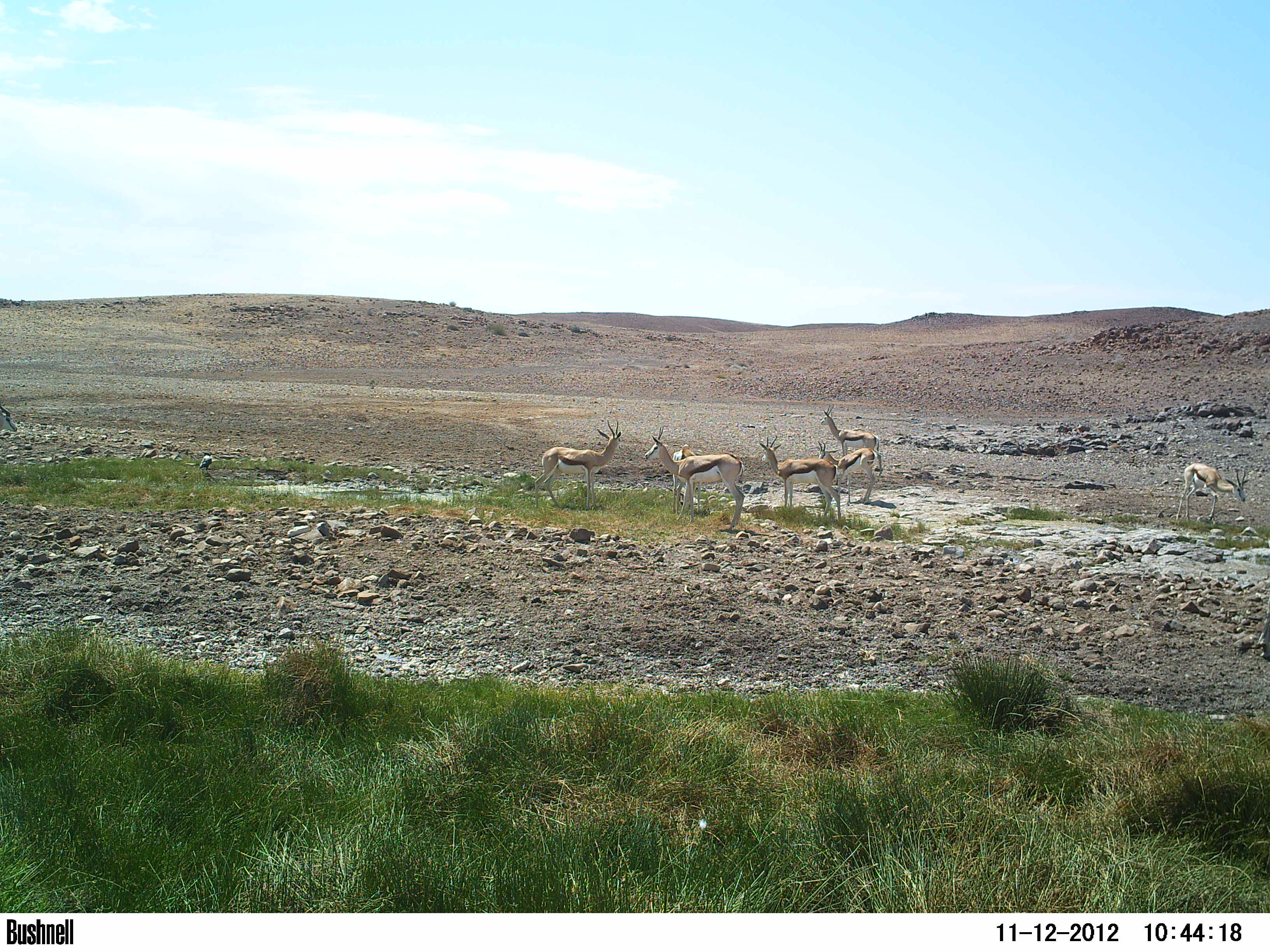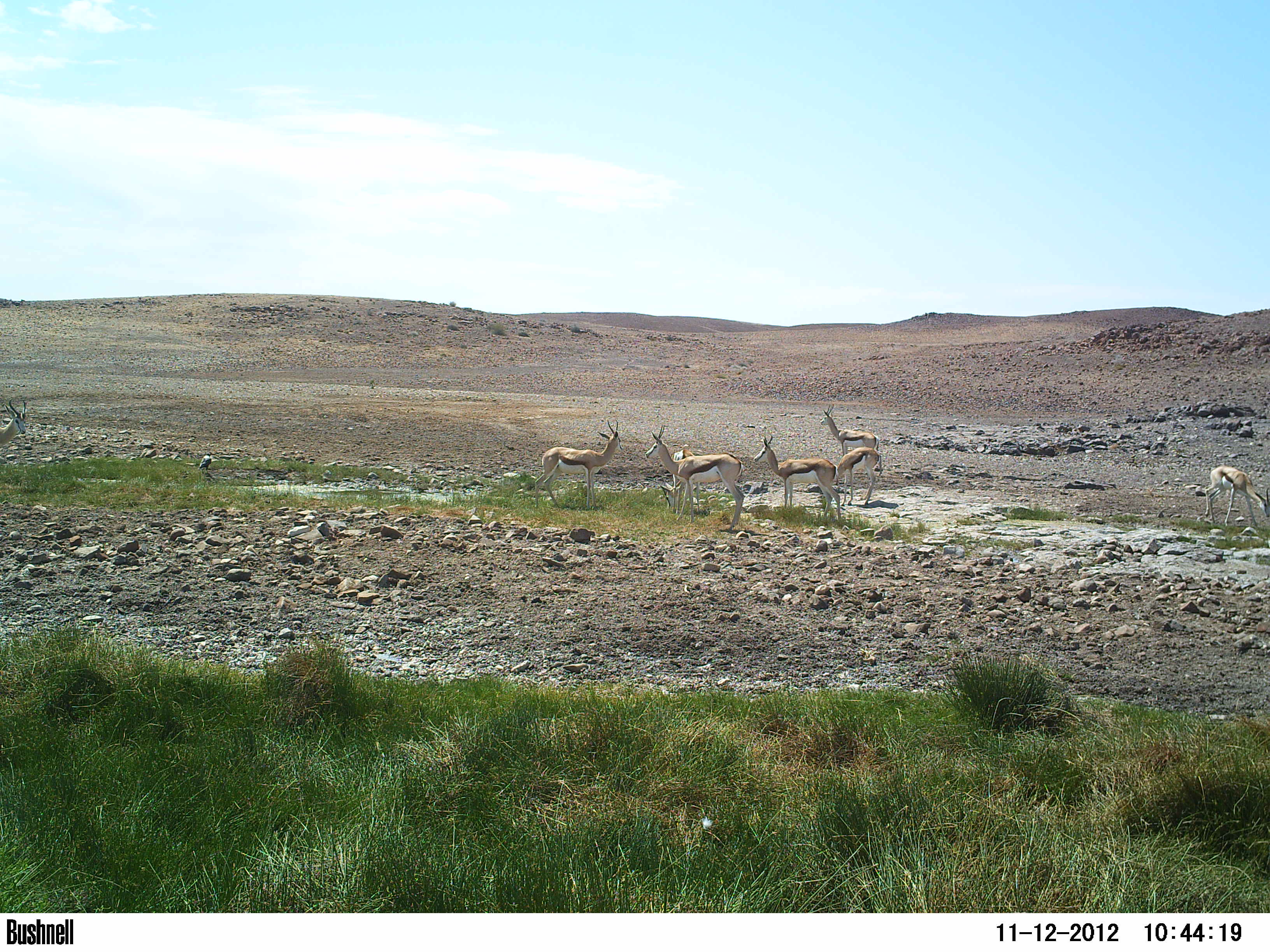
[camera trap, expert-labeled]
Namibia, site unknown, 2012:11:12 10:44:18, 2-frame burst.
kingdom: Animalia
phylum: Chordata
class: Mammalia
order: Artiodactyla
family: Bovidae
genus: Antidorcas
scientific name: Antidorcas marsupialis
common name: springbok